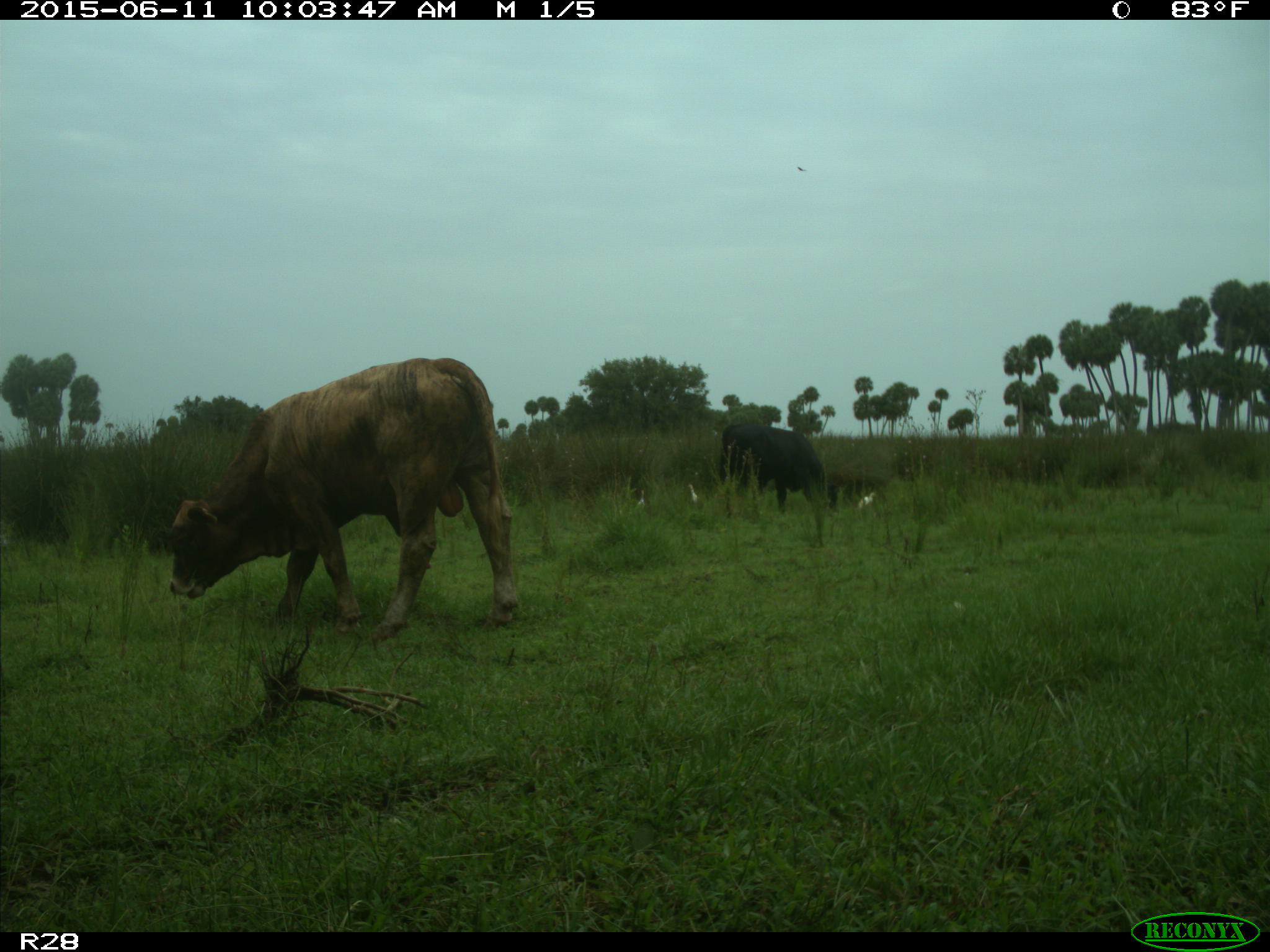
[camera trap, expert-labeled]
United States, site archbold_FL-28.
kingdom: Animalia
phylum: Chordata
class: Mammalia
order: Artiodactyla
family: Bovidae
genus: Bos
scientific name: Bos taurus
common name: domestic cow